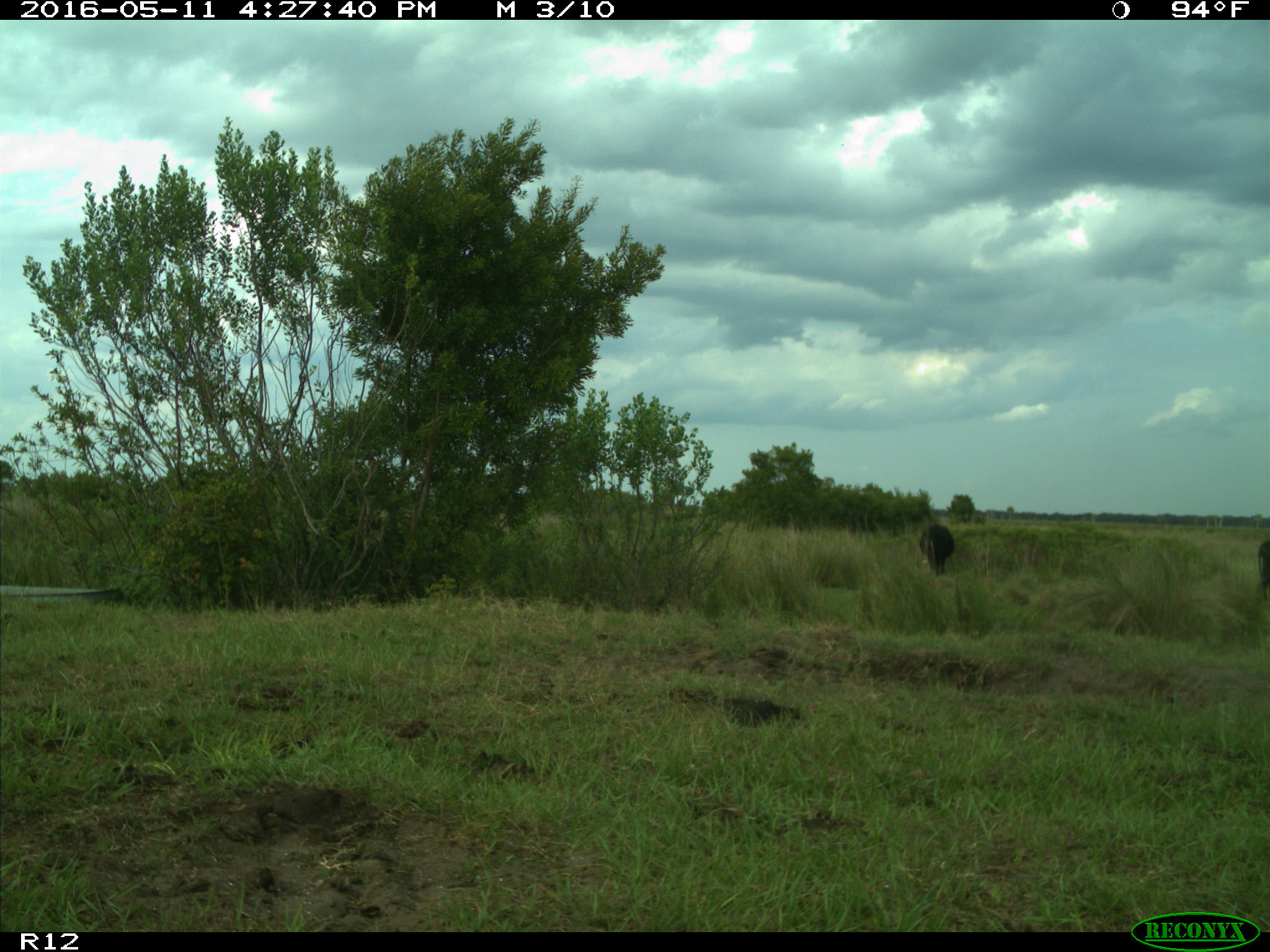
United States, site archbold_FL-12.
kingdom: Animalia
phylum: Chordata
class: Mammalia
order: Artiodactyla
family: Bovidae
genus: Bos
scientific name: Bos taurus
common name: domestic cow